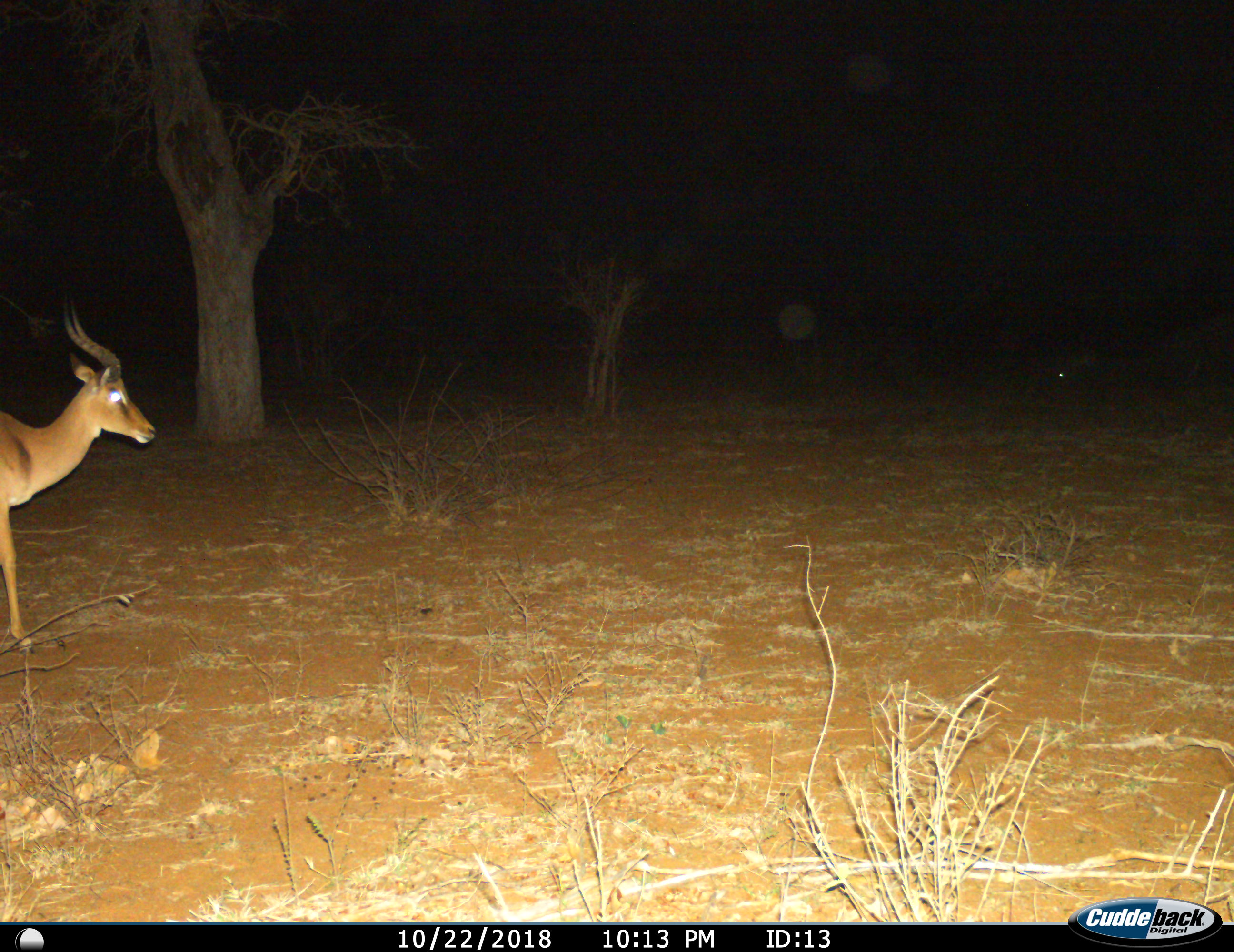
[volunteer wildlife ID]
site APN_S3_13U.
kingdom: Animalia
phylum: Chordata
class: Mammalia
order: Artiodactyla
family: Bovidae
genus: Aepyceros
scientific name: Aepyceros melampus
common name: impala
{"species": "impala (Aepyceros melampus)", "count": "1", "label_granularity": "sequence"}